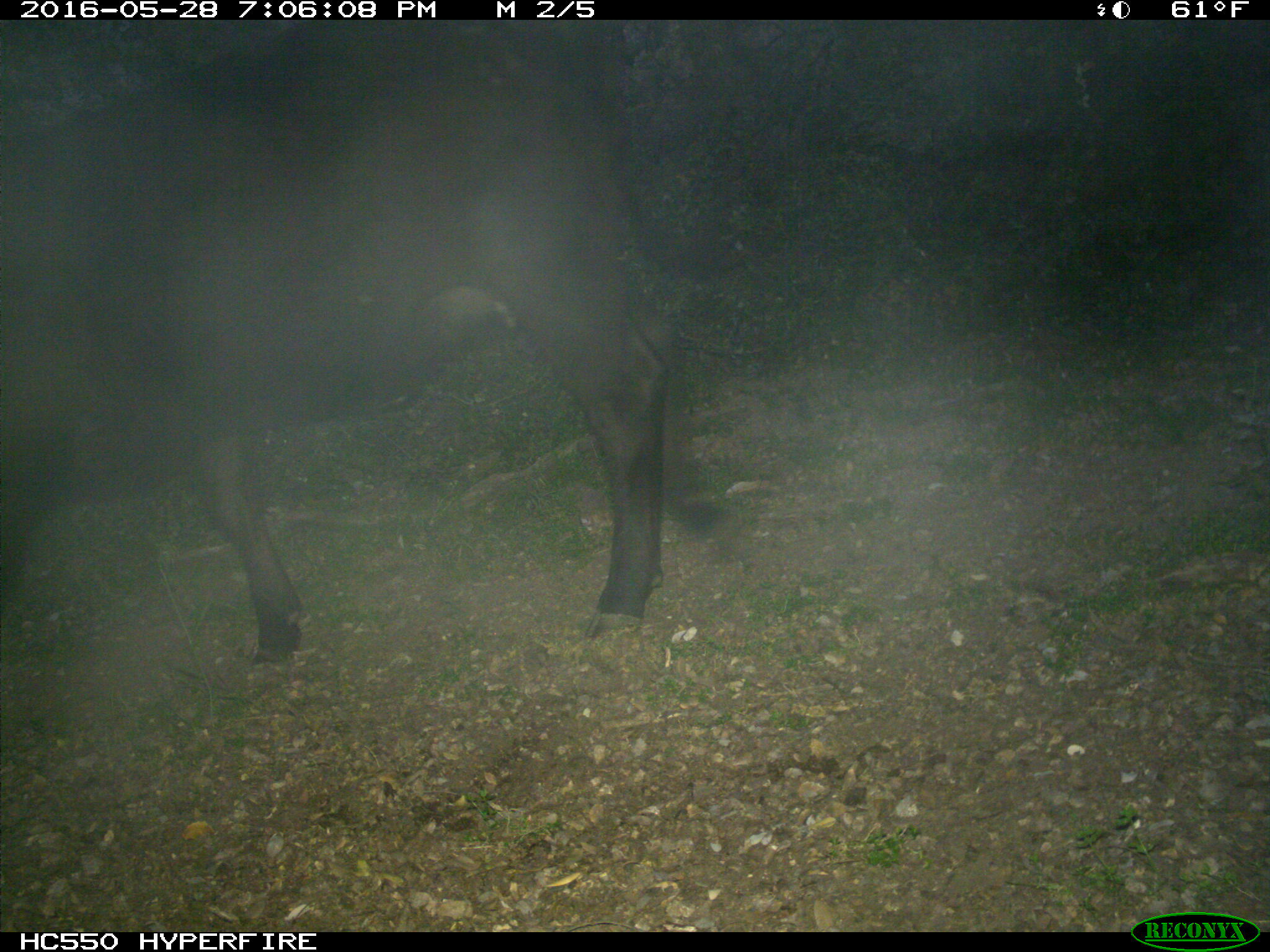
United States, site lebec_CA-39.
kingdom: Animalia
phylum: Chordata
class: Mammalia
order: Artiodactyla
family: Bovidae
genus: Bos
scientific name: Bos taurus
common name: domestic cow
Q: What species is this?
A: Bos taurus (domestic cow).